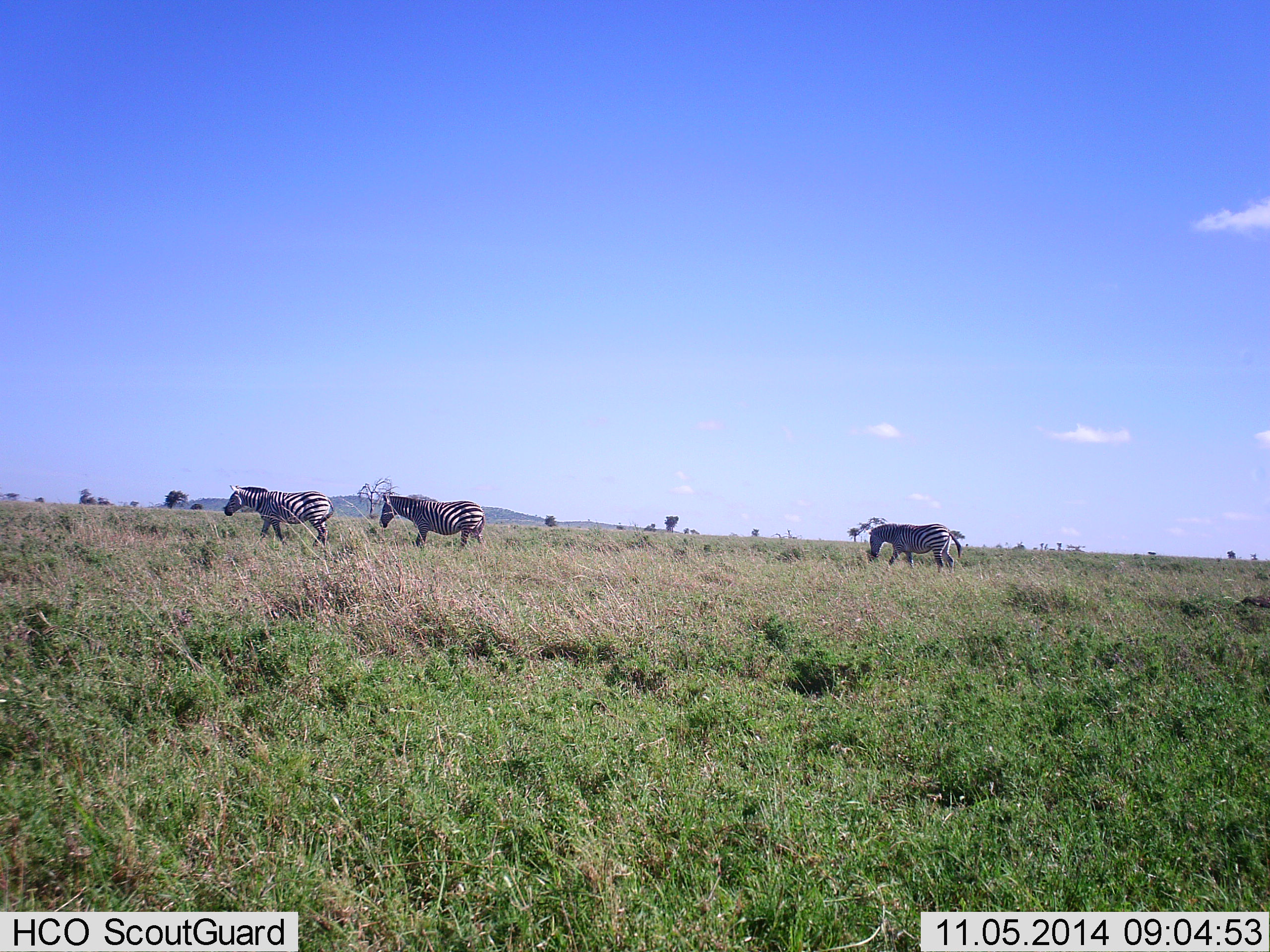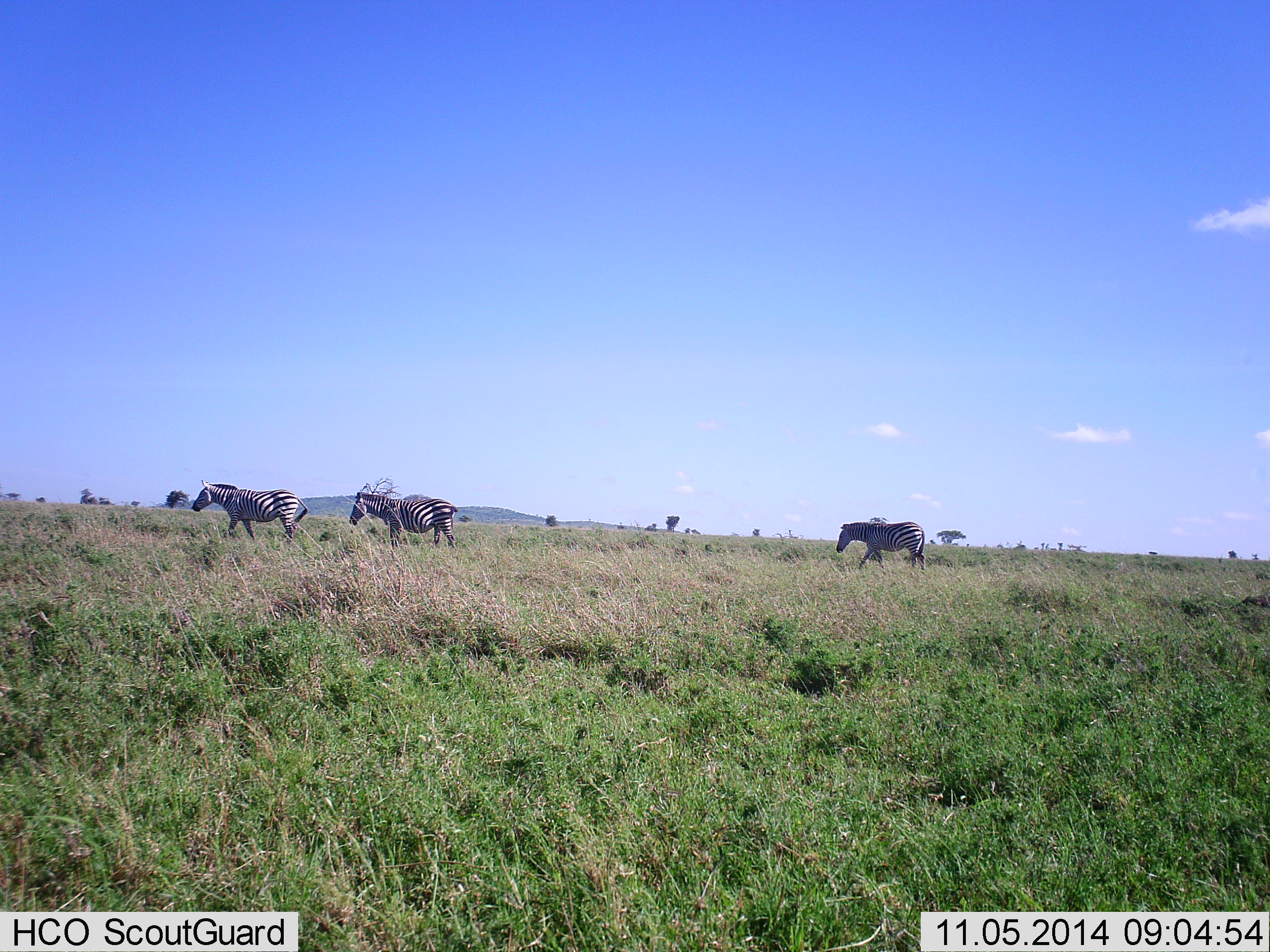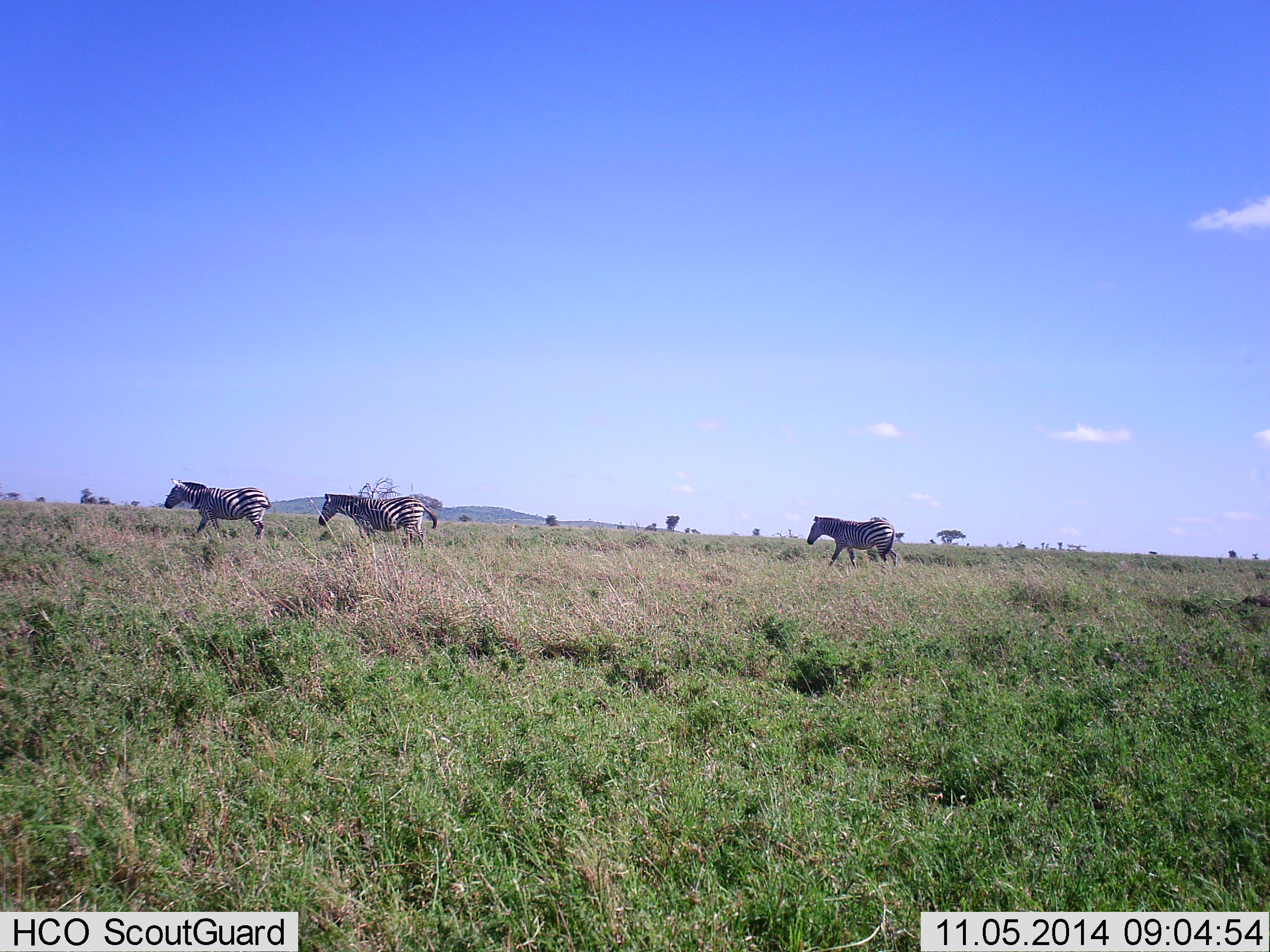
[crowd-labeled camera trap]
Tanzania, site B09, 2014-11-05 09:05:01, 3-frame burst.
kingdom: Animalia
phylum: Chordata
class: Mammalia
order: Perissodactyla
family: Equidae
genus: Equus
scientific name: Equus quagga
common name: plains zebra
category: zebra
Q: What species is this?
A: Zebra (plains zebra) (Equus quagga).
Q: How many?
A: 3.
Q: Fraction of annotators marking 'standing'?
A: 0%.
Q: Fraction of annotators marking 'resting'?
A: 0%.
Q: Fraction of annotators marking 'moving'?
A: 90%.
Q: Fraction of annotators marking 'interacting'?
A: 0%.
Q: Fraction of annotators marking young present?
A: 0%.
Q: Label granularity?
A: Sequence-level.